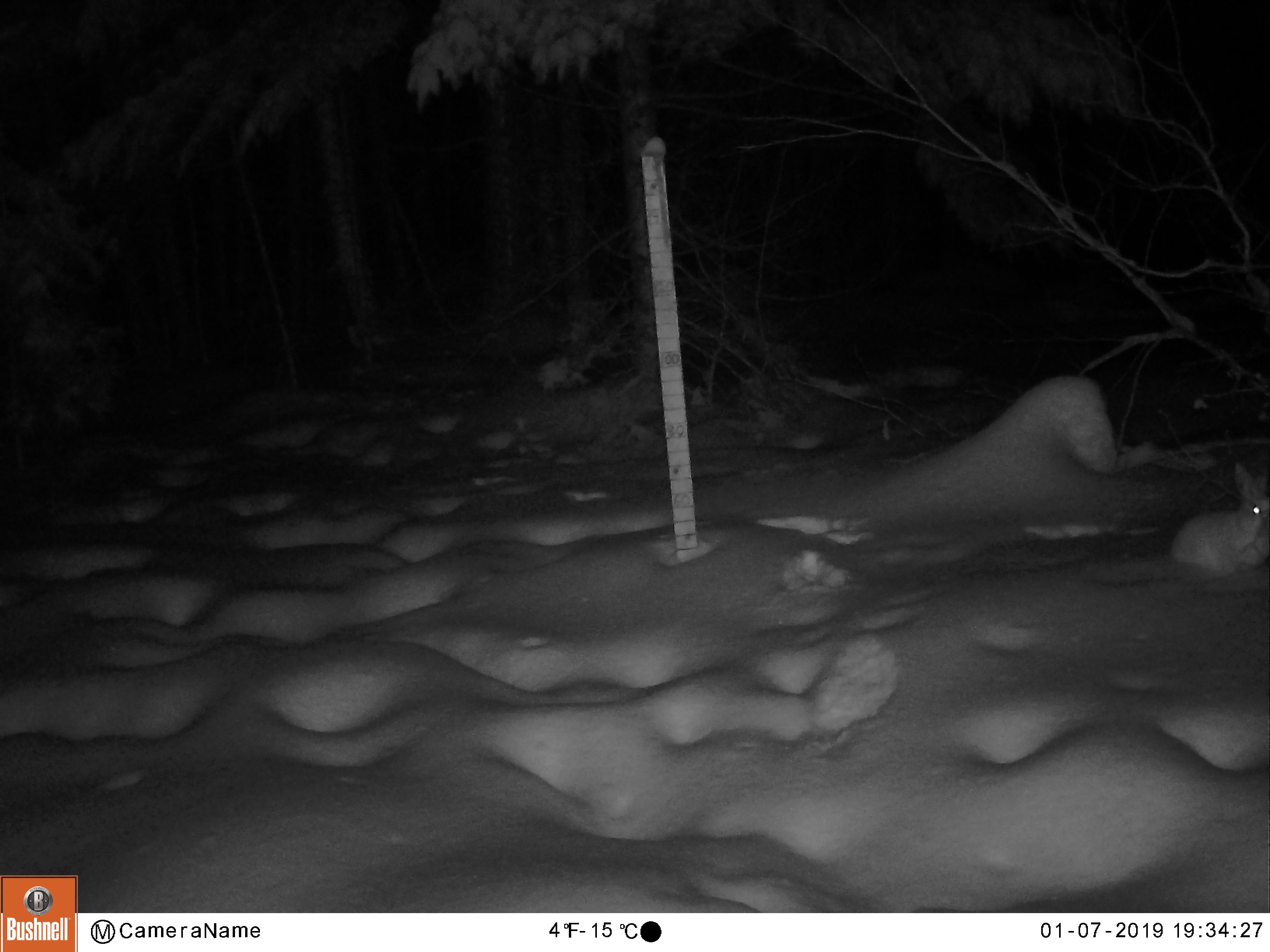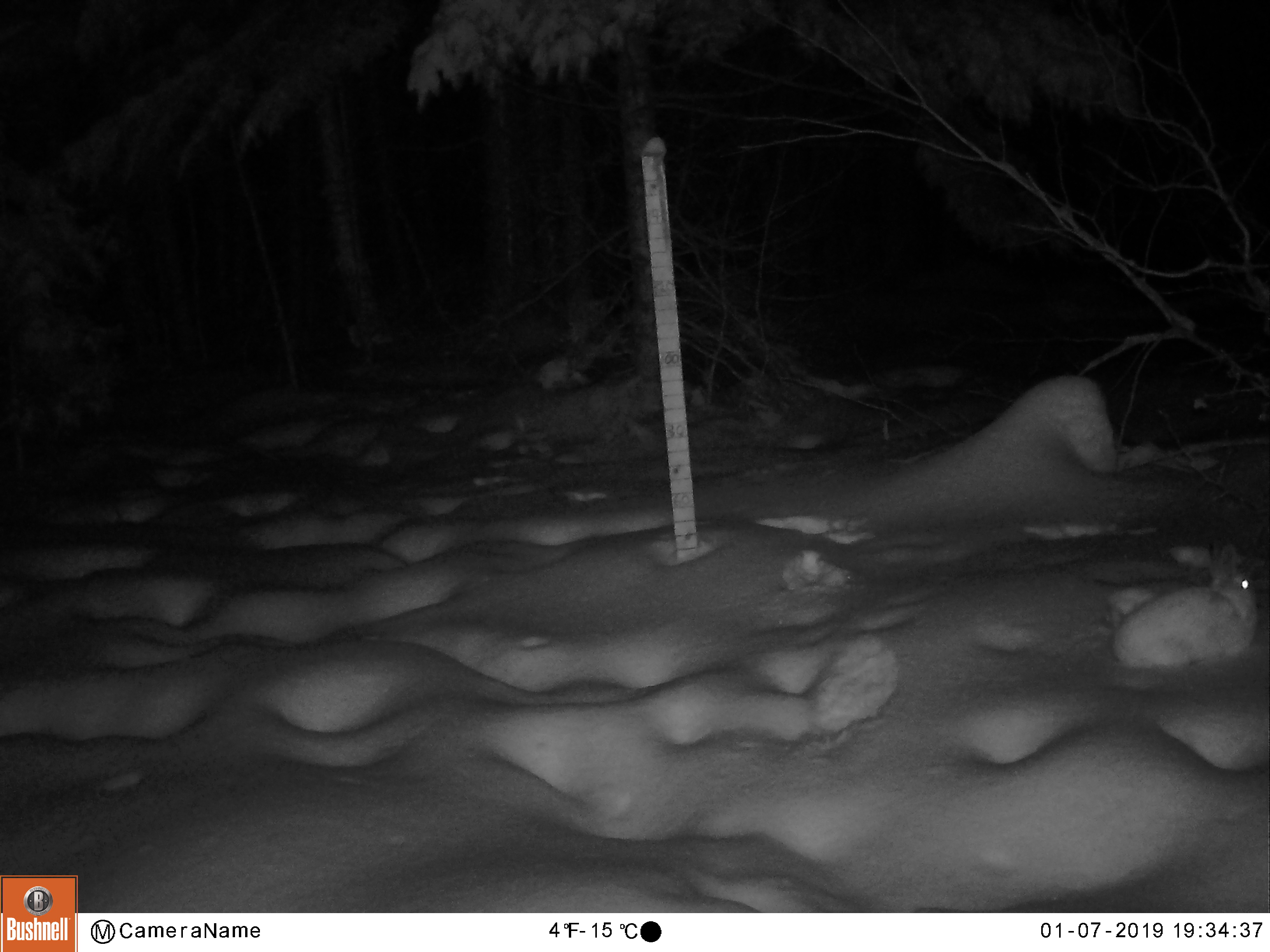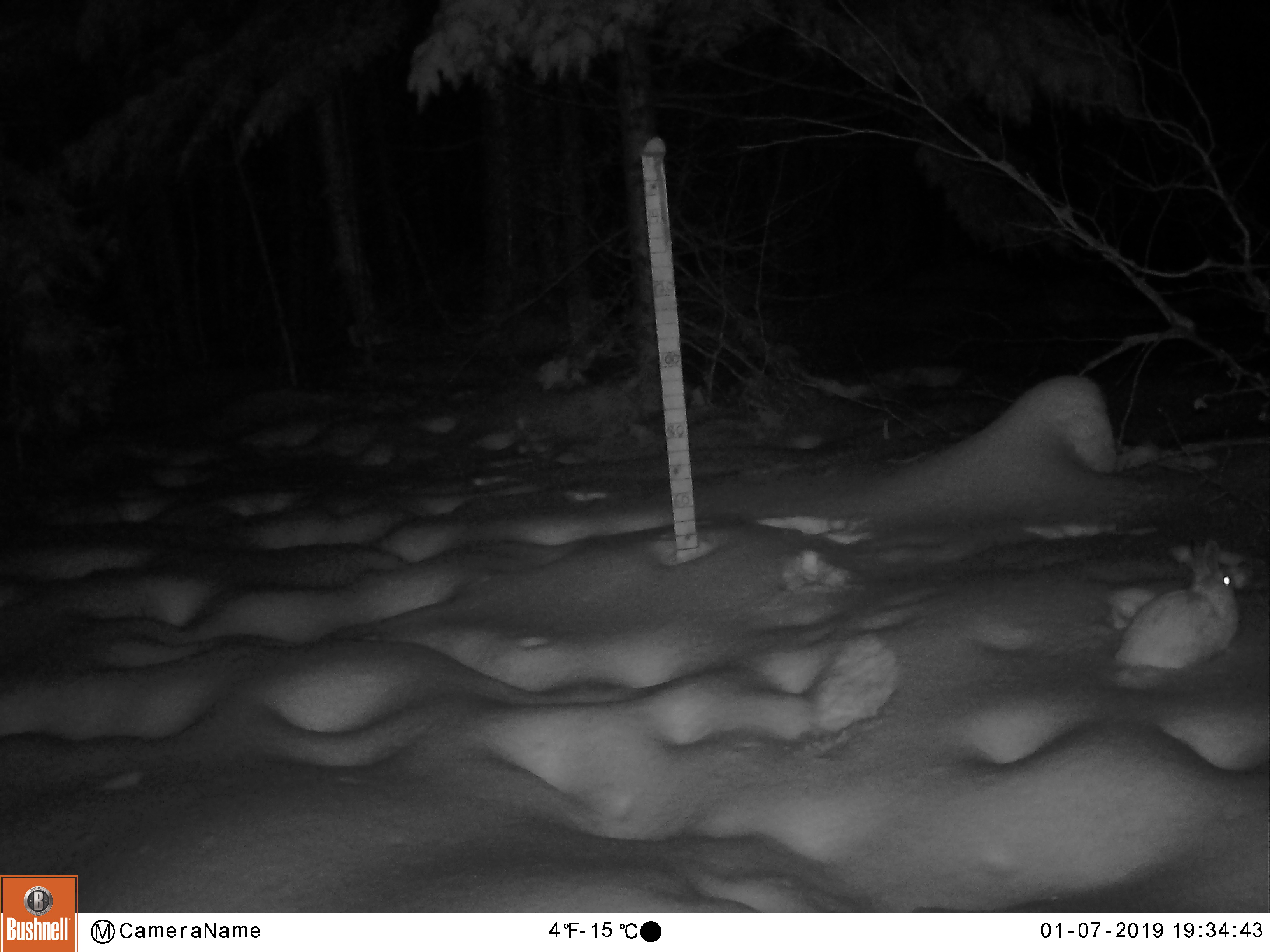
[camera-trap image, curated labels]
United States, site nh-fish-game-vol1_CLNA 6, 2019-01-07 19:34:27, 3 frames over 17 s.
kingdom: Animalia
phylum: Chordata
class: Mammalia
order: Lagomorpha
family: Leporidae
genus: Lepus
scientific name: Lepus americanus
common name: snowshoe hare